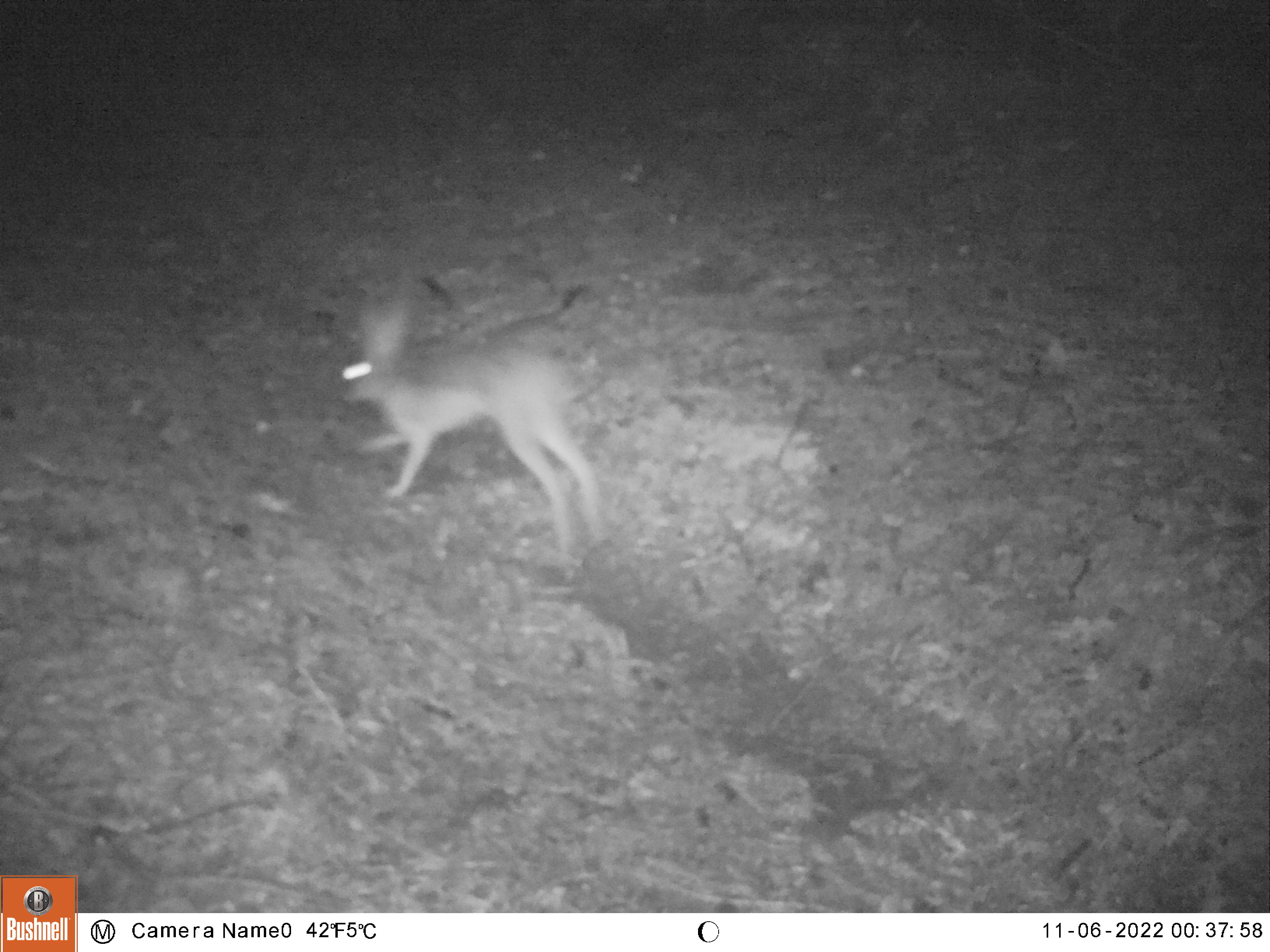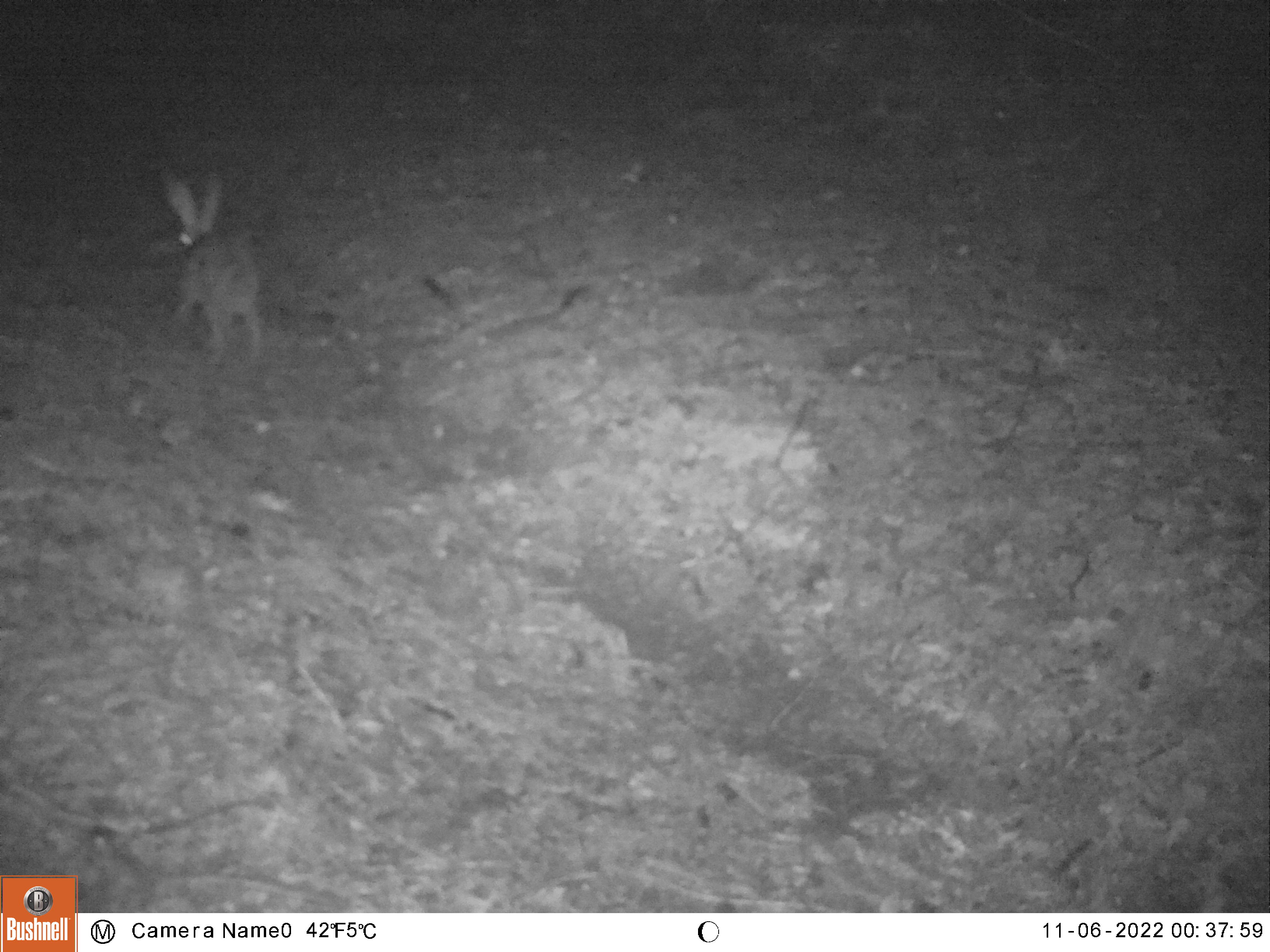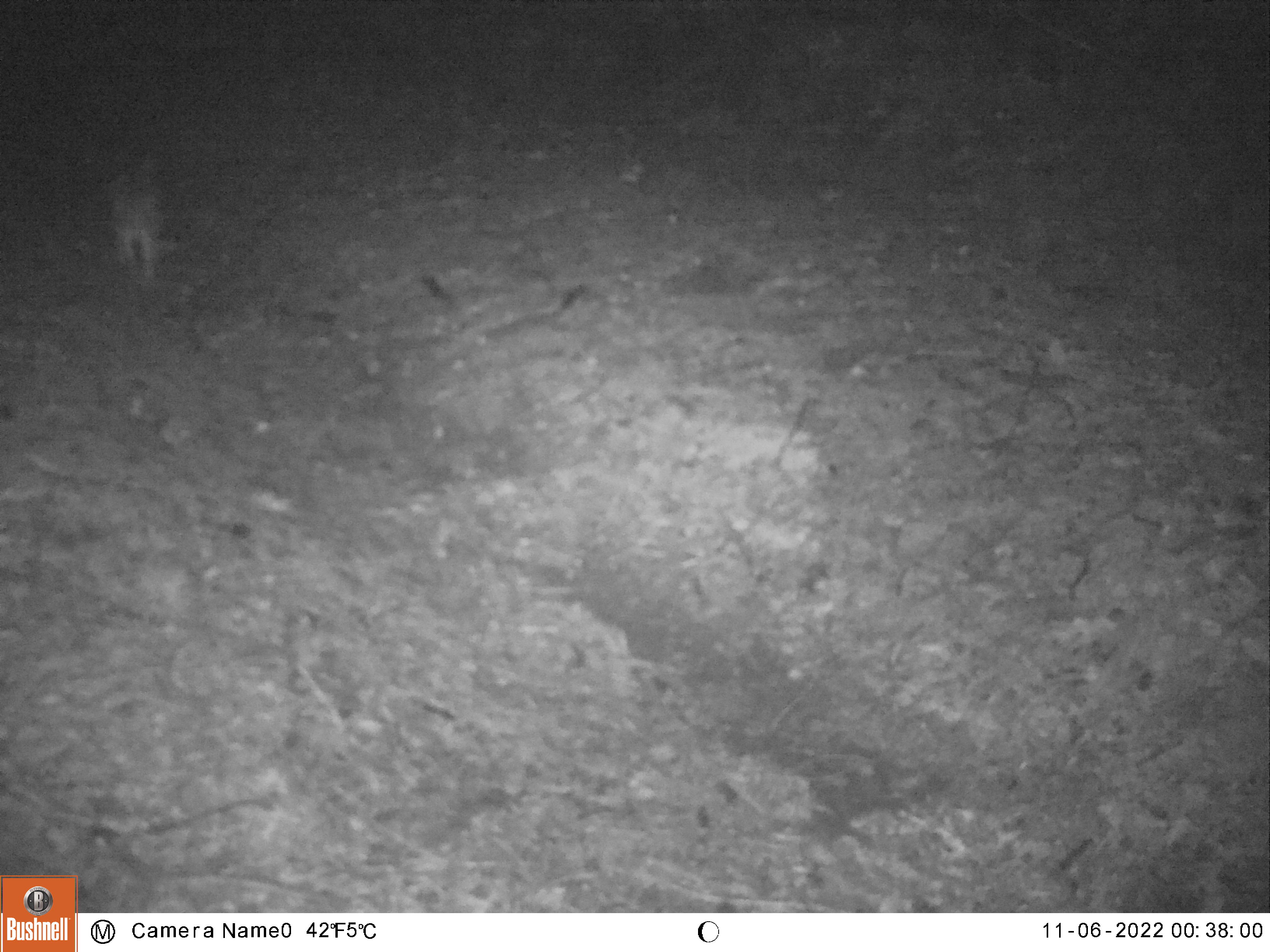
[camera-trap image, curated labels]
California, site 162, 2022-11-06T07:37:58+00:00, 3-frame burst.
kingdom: Animalia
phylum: Chordata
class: Mammalia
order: Lagomorpha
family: Leporidae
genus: Lepus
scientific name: Lepus californicus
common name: black-tailed jackrabbit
Black-tailed jackrabbit (Lepus californicus).